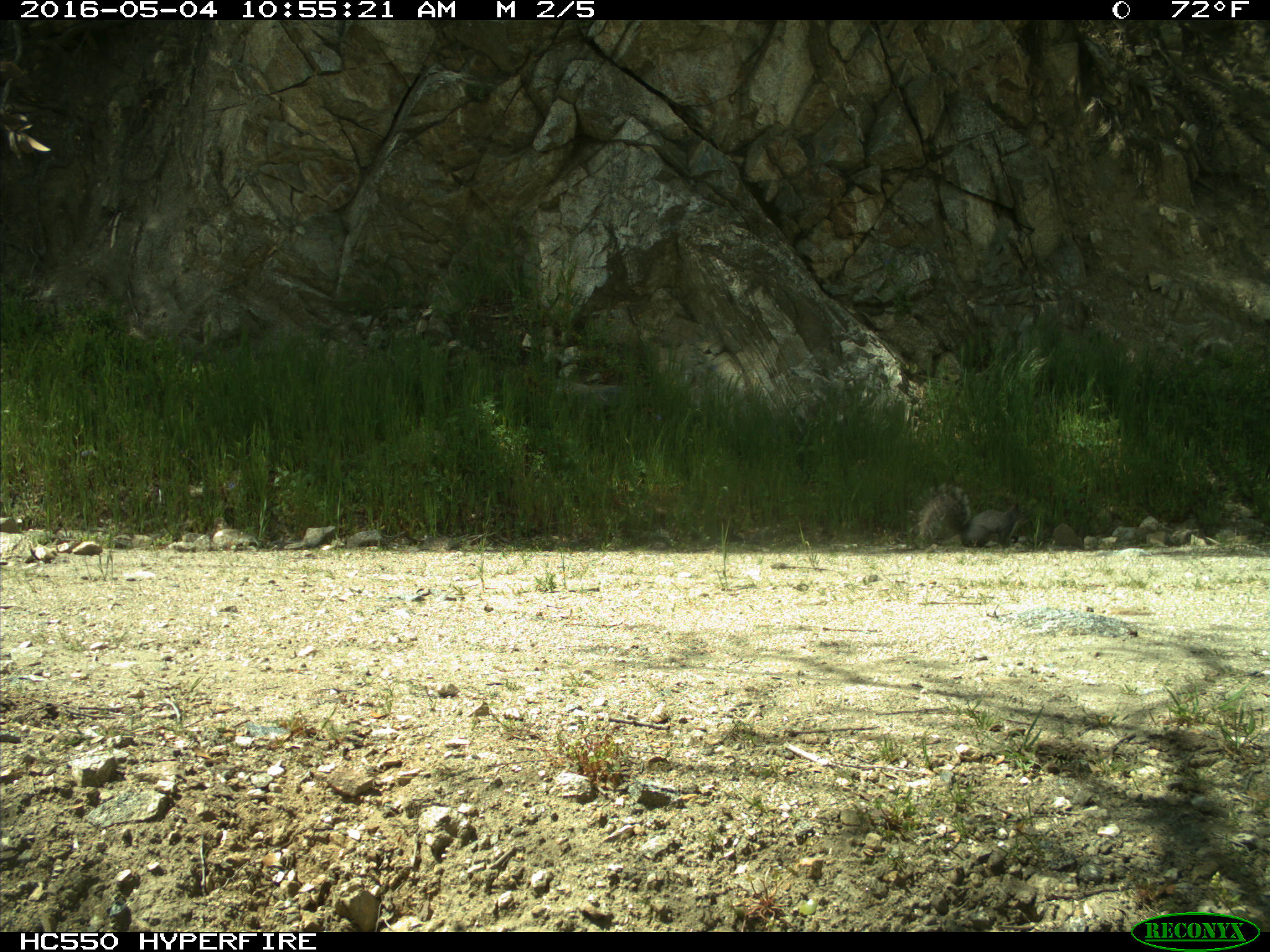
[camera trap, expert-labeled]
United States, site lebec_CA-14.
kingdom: Animalia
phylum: Chordata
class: Mammalia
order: Rodentia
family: Sciuridae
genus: Sciurus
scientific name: Sciurus carolinensis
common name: eastern gray squirrel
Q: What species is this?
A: Sciurus carolinensis (eastern gray squirrel).